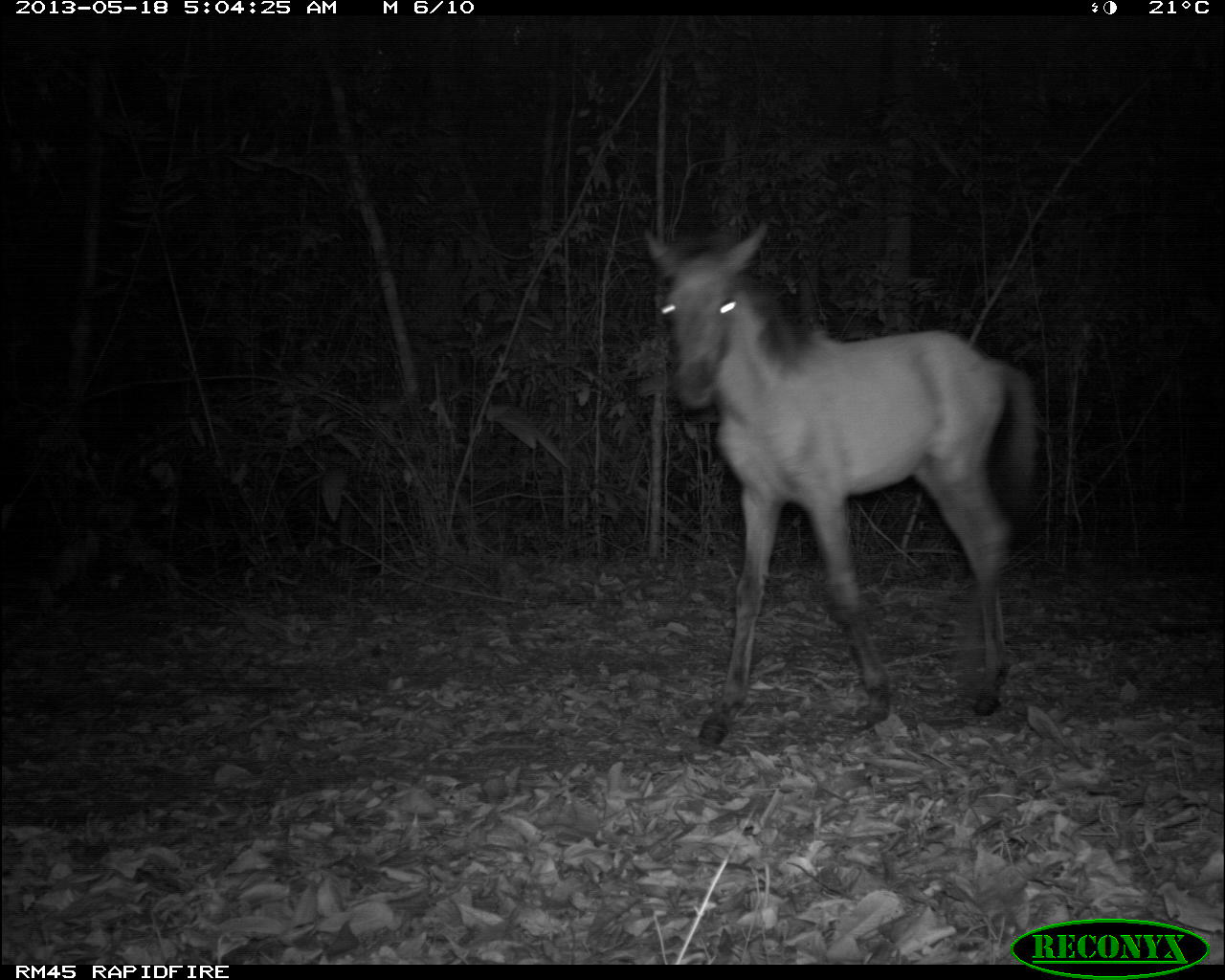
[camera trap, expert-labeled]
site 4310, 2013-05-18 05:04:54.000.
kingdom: Animalia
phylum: Chordata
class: Mammalia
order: Perissodactyla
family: Equidae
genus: Equus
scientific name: Equus ferus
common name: wild horse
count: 2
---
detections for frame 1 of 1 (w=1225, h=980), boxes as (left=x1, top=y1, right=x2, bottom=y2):
equus ferus: (left=640, top=221, right=1039, bottom=747)